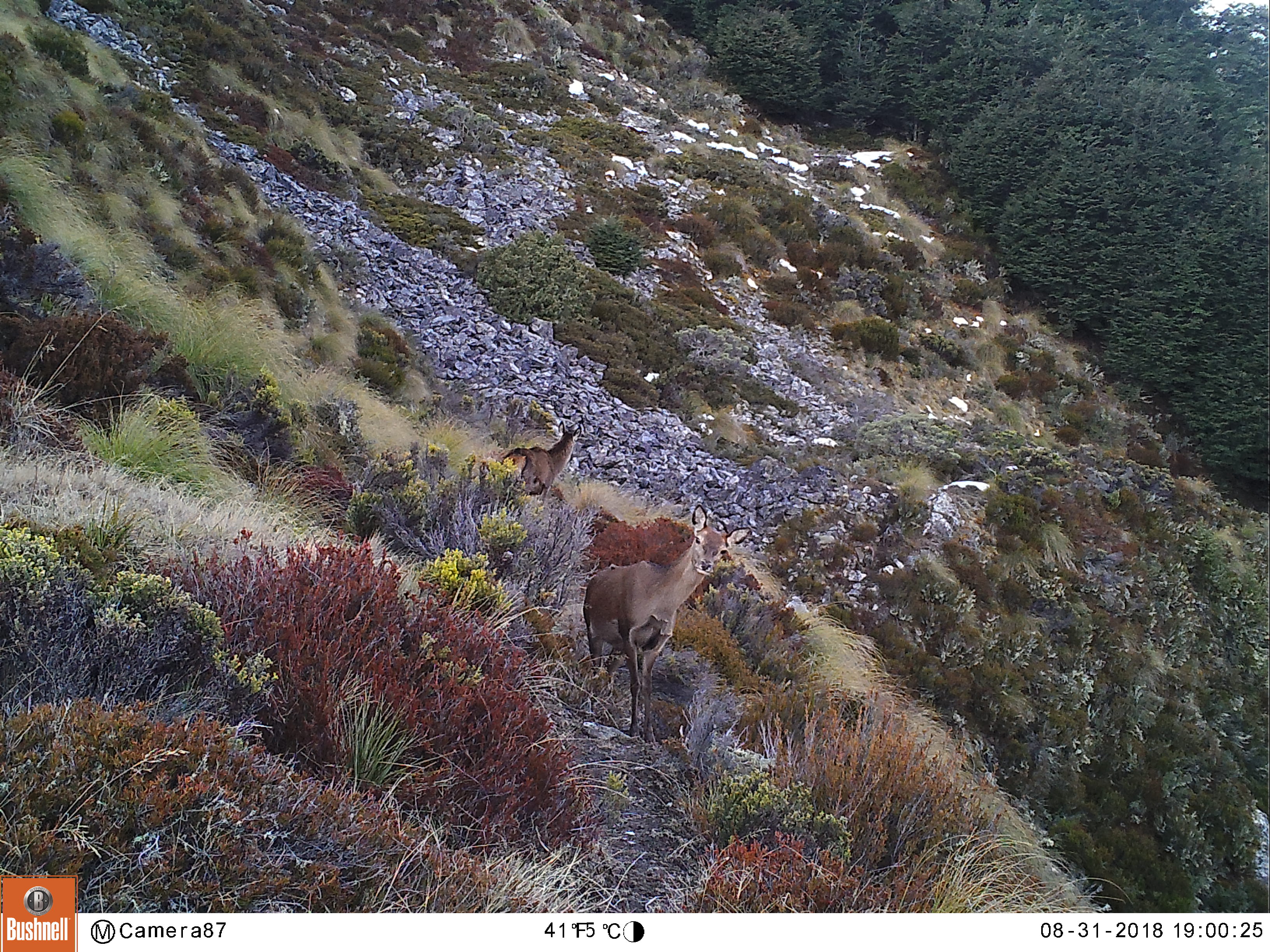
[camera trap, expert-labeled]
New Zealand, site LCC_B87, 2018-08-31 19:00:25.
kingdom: Animalia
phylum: Chordata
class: Mammalia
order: Artiodactyla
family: Cervidae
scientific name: Cervidae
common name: deer